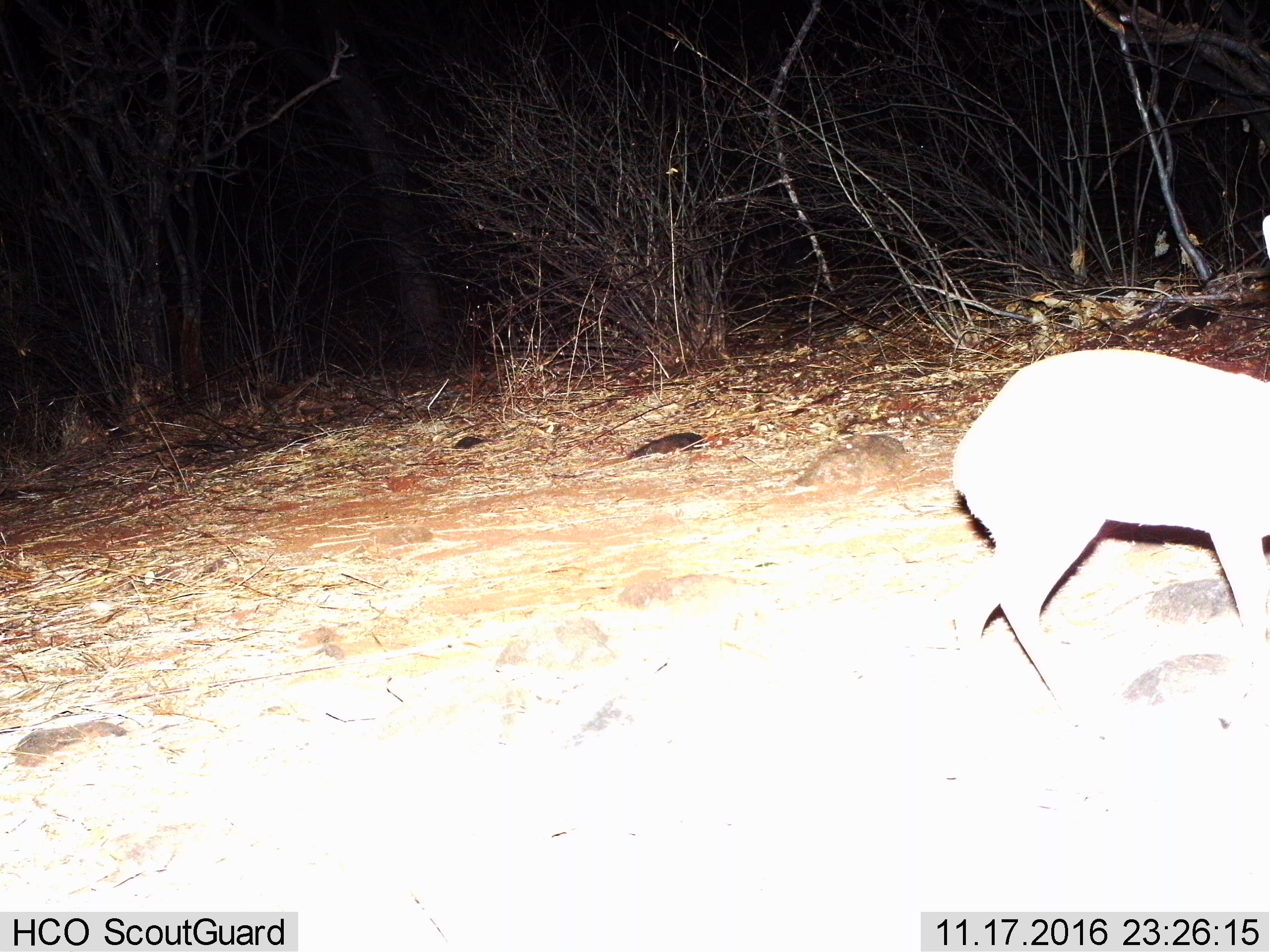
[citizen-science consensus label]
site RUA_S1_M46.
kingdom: Animalia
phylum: Chordata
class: Mammalia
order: Artiodactyla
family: Bovidae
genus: Madoqua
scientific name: Madoqua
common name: dik-dik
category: dikdik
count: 1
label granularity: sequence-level